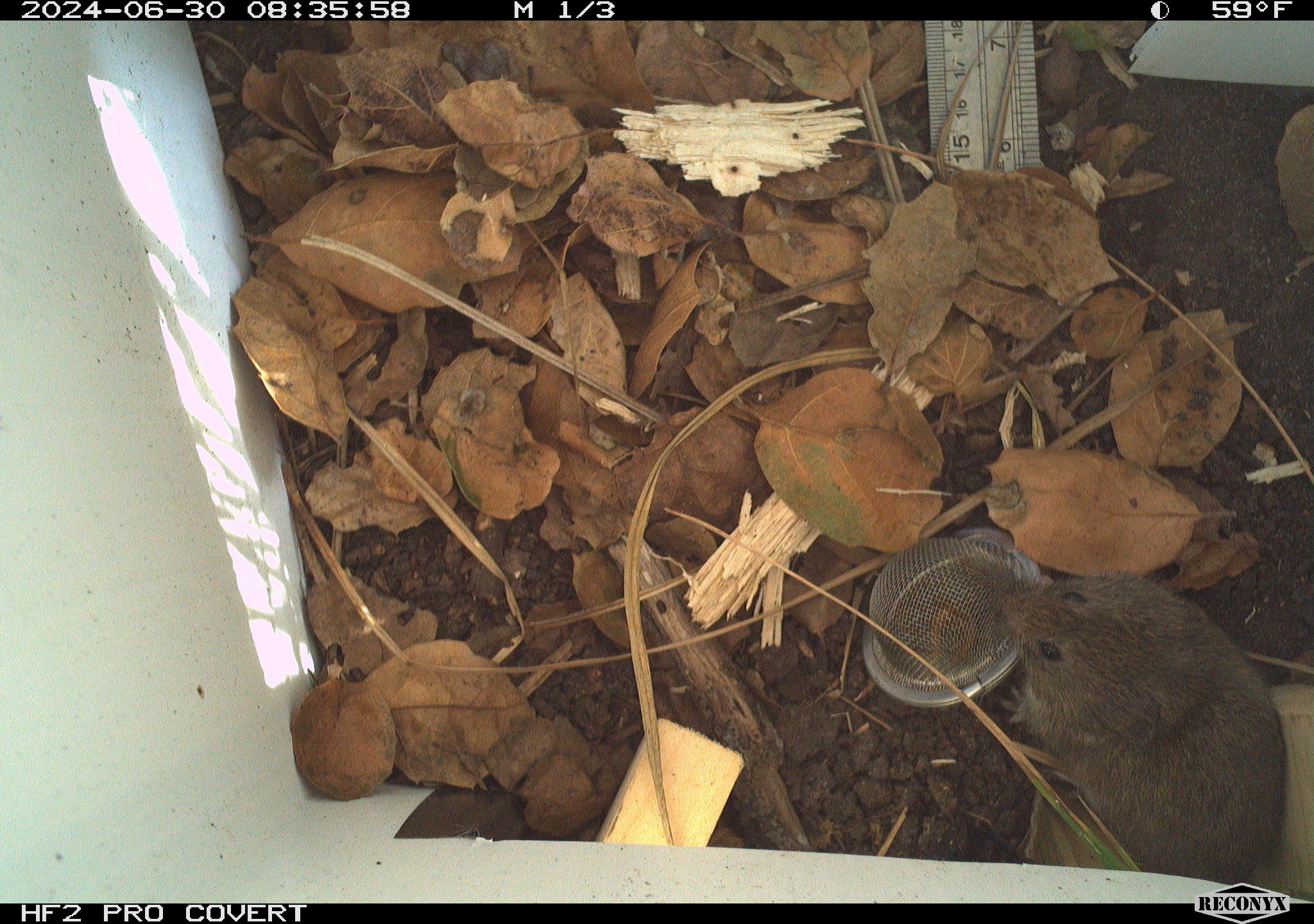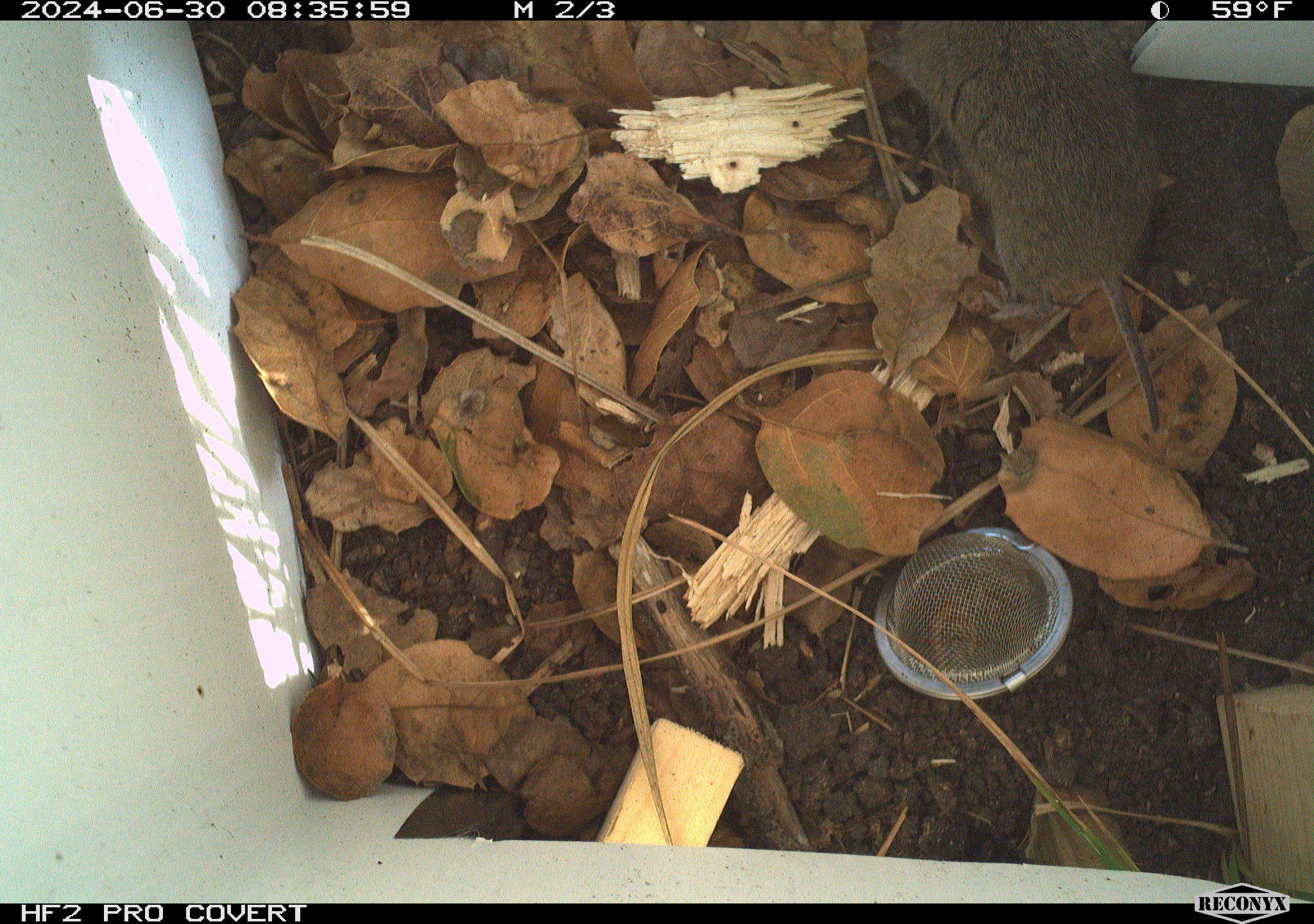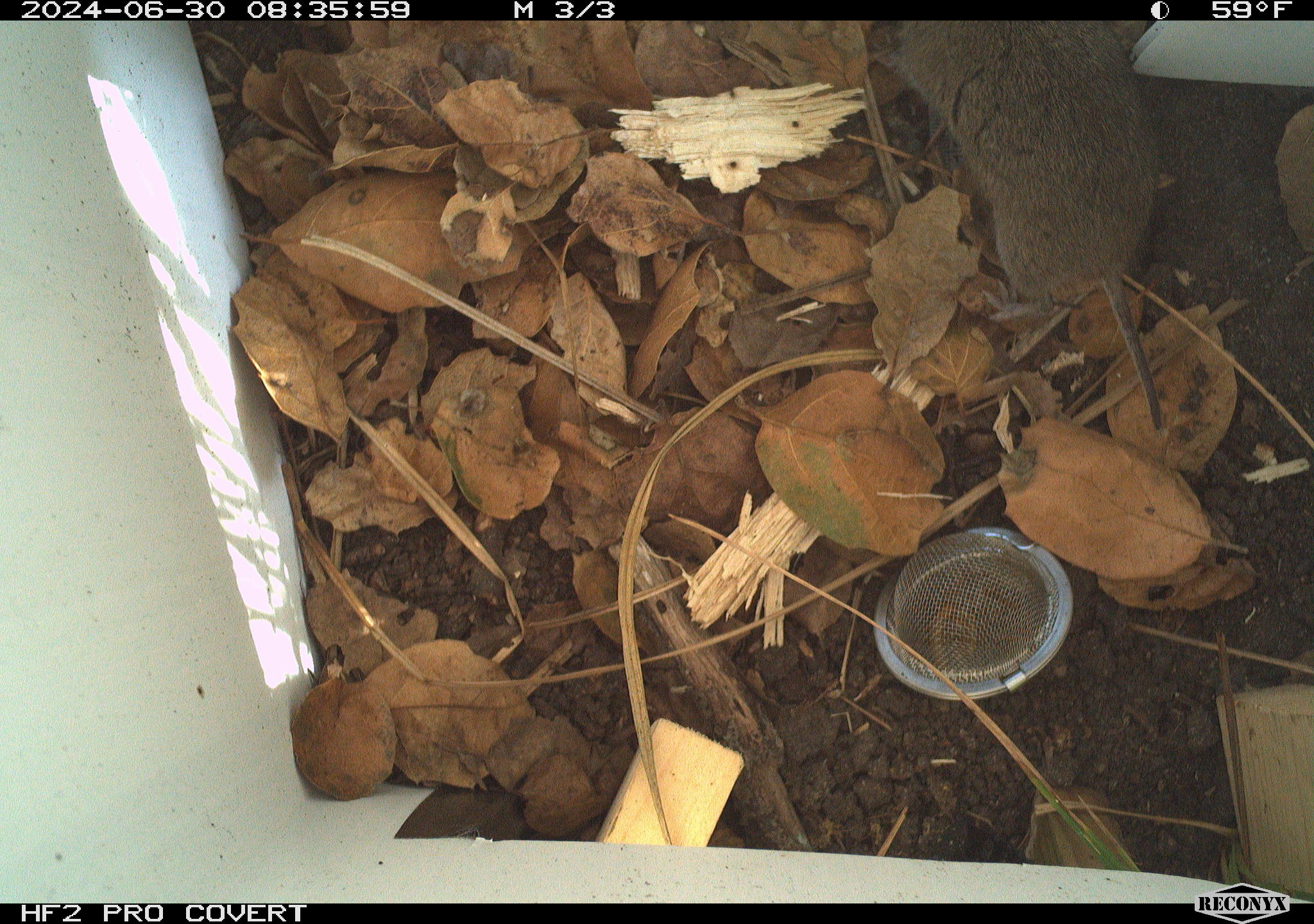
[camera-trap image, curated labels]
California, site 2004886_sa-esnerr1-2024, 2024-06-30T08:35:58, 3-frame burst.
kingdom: Animalia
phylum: Chordata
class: Mammalia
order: Rodentia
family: Cricetidae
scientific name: Cricetidae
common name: hamsters, voles, lemmings, and allies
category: cricetidae family